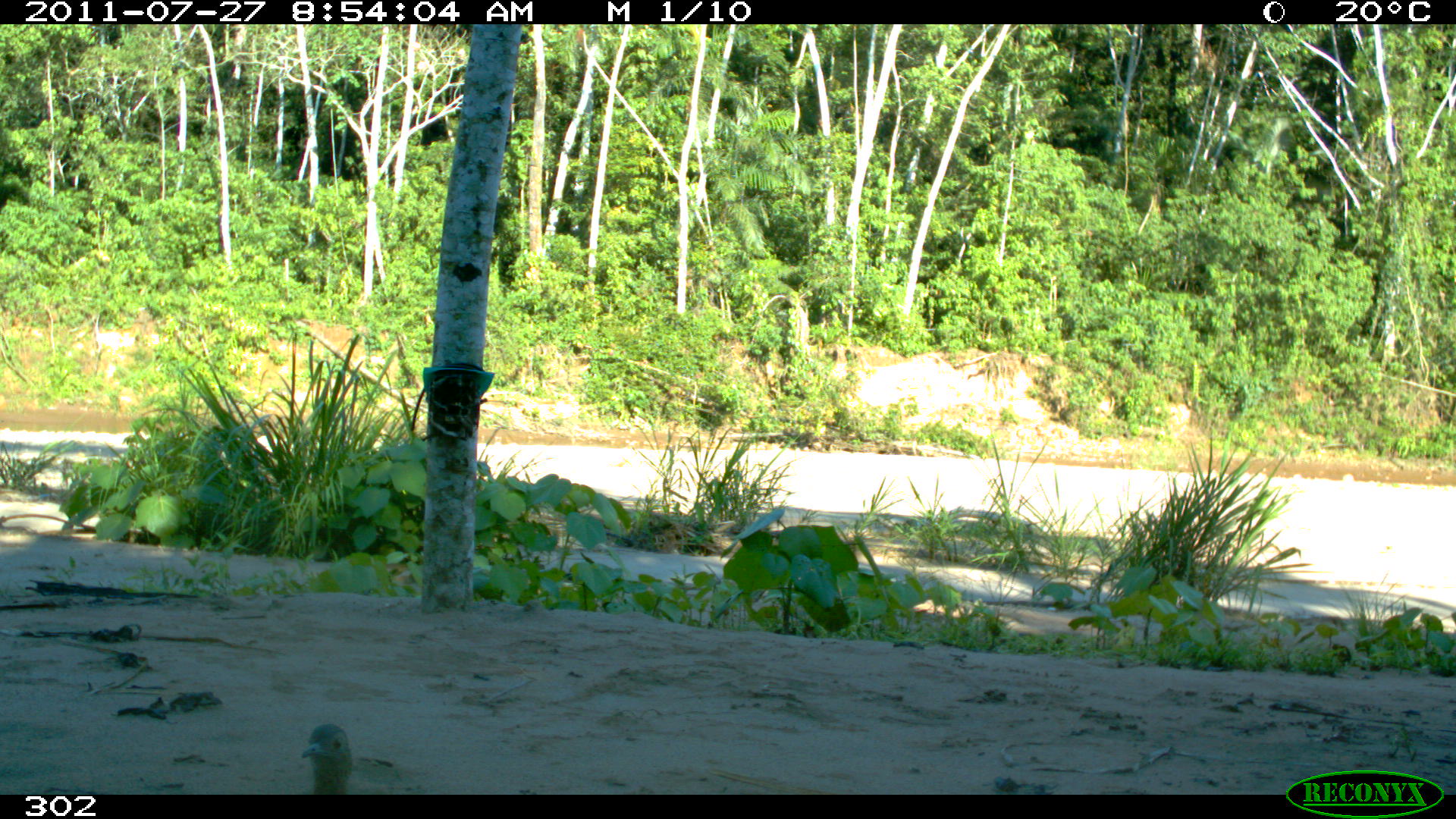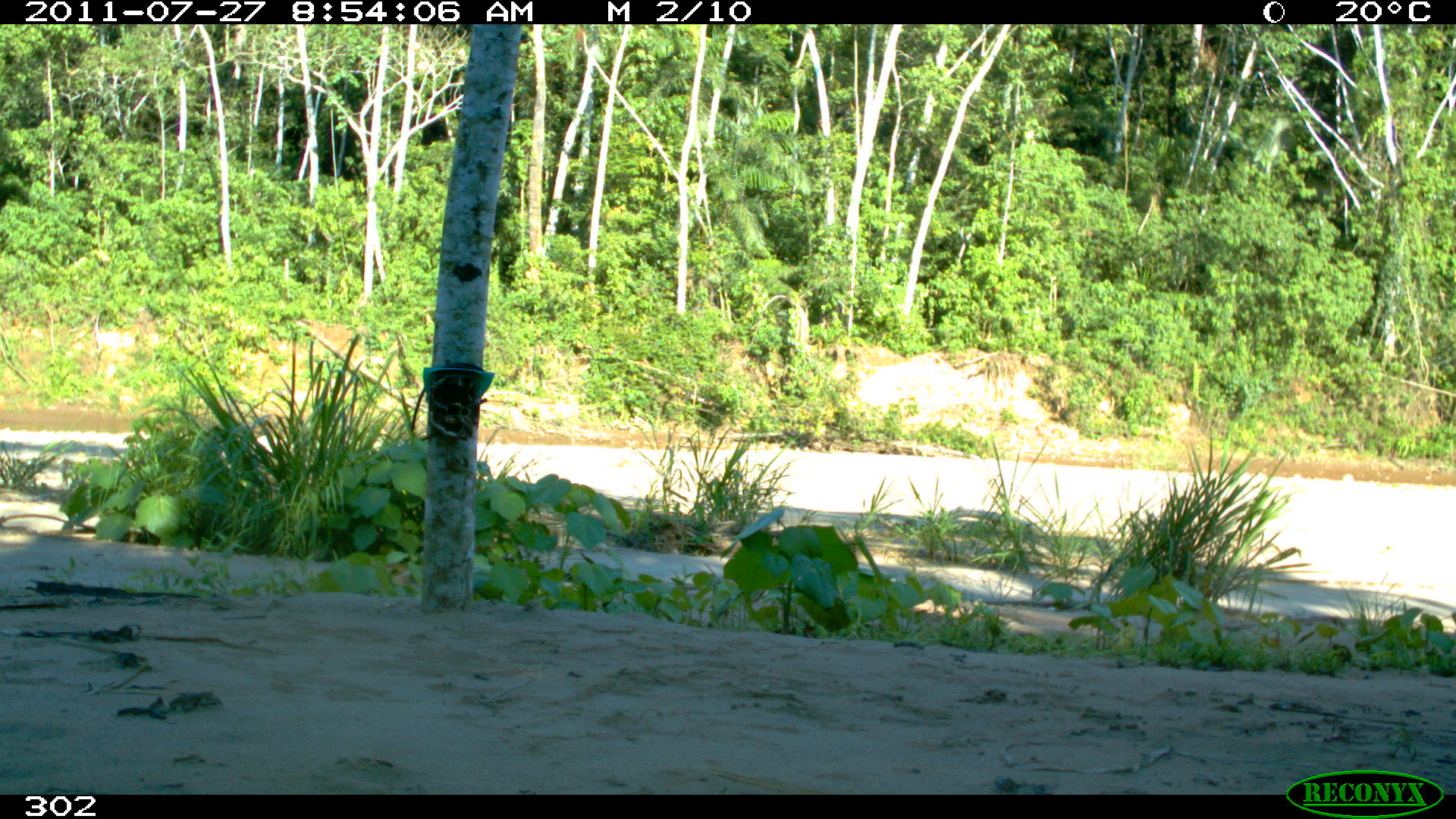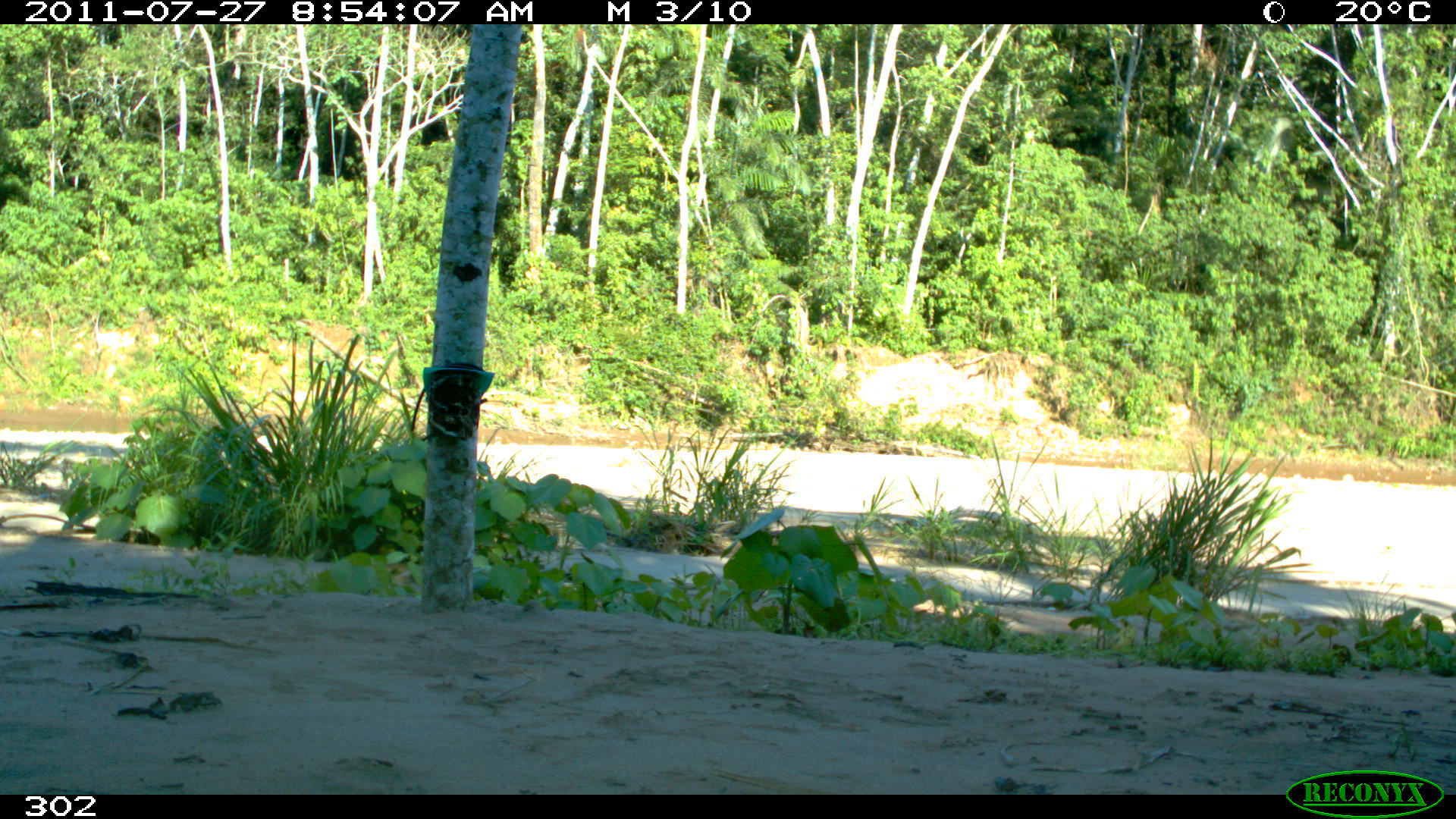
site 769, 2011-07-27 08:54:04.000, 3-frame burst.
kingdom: Animalia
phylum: Chordata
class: Aves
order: Galliformes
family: Phasianidae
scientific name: Phasianidae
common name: quails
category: quail